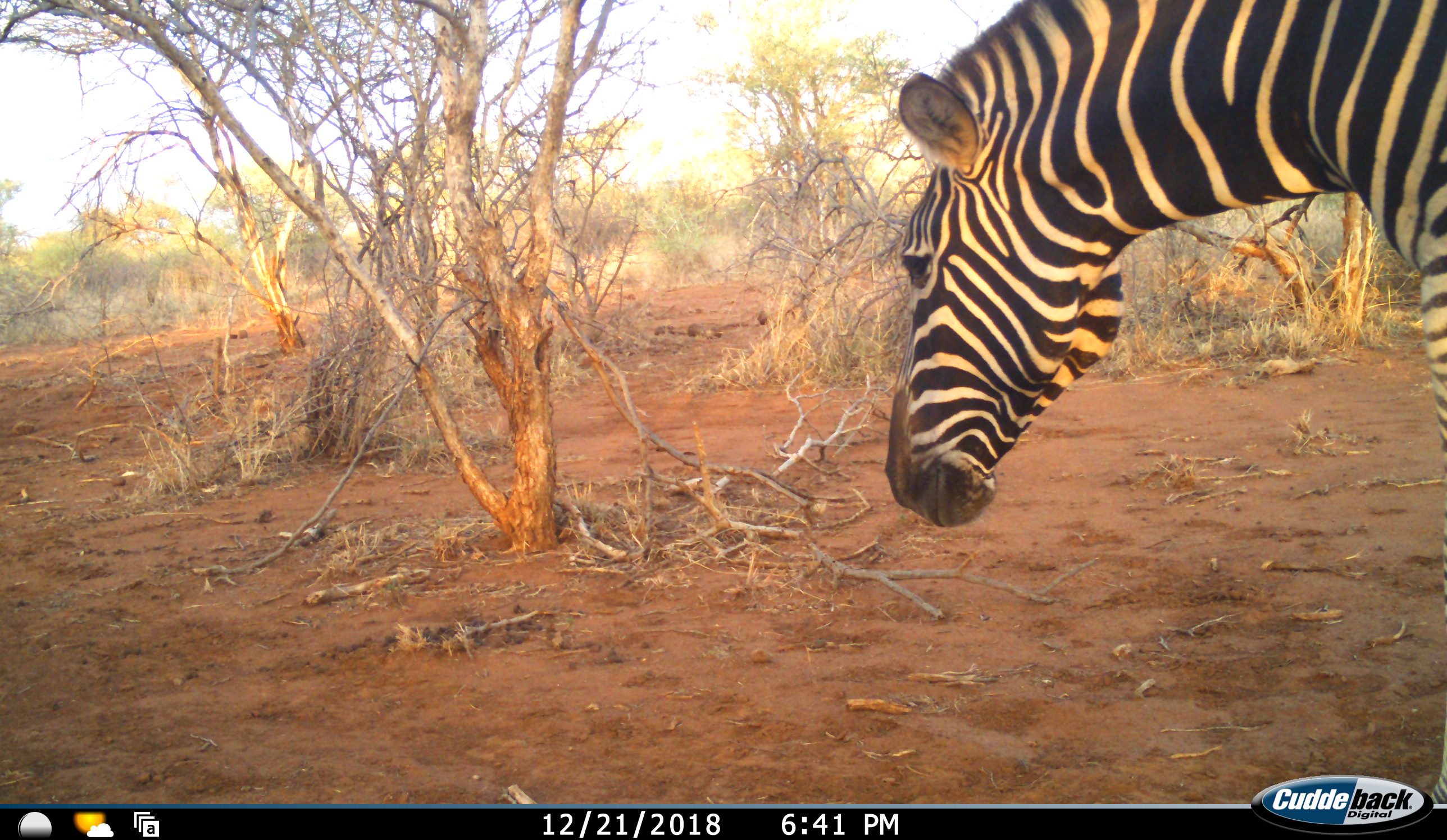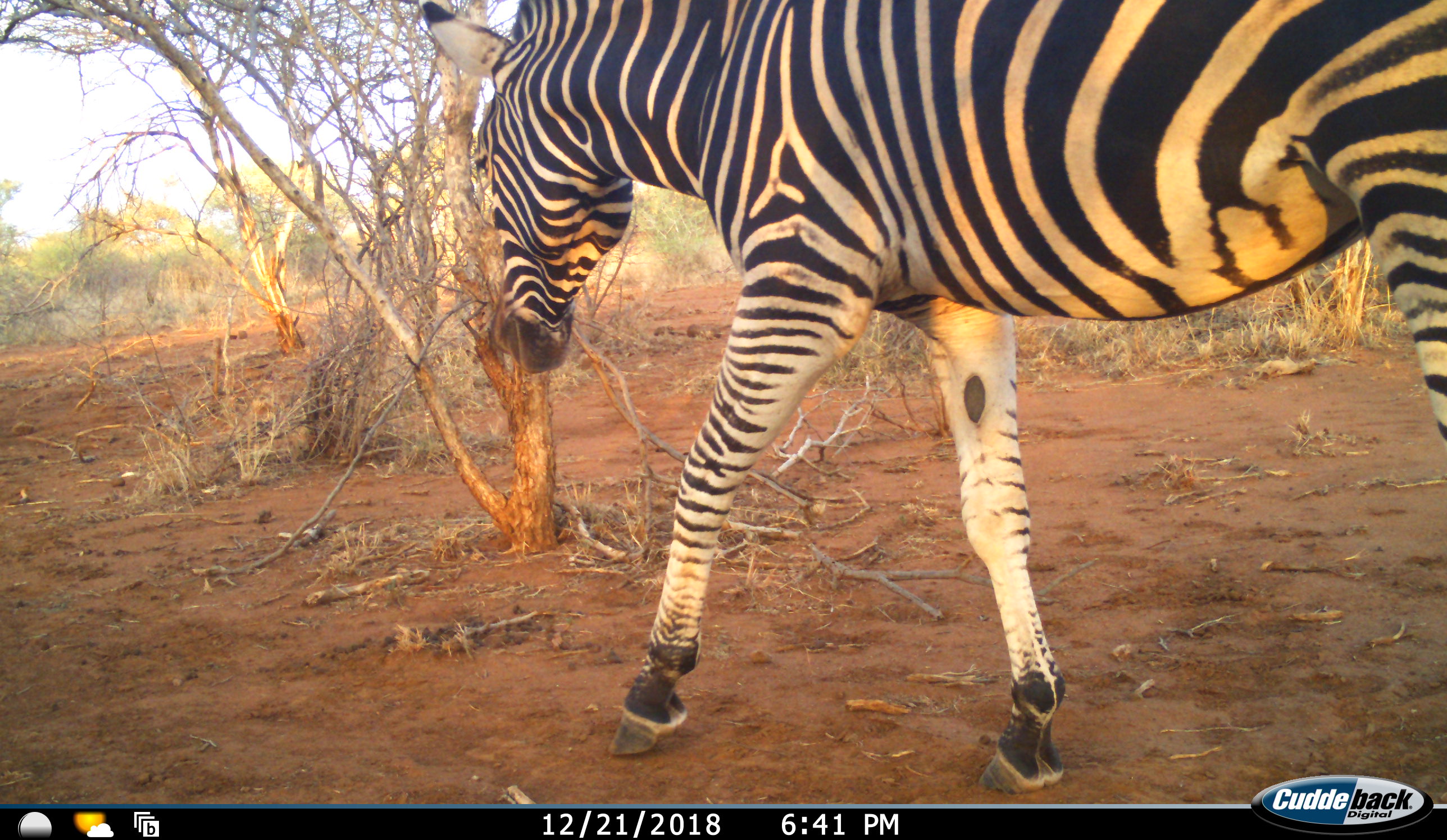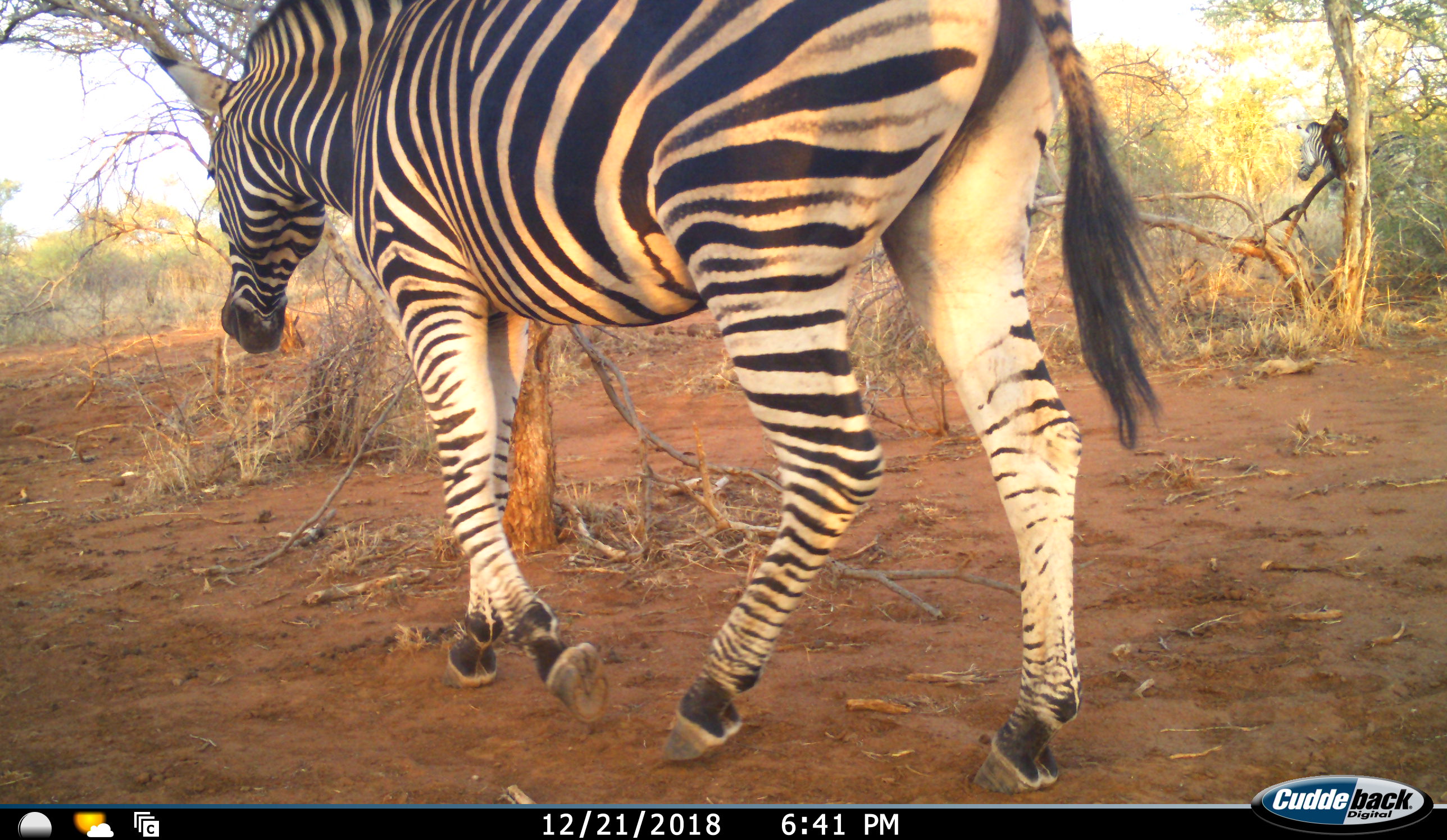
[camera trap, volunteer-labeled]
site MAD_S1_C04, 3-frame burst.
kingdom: Animalia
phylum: Chordata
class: Mammalia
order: Perissodactyla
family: Equidae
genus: Equus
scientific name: Equus quagga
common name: plains zebra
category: zebraplains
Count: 2.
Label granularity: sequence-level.